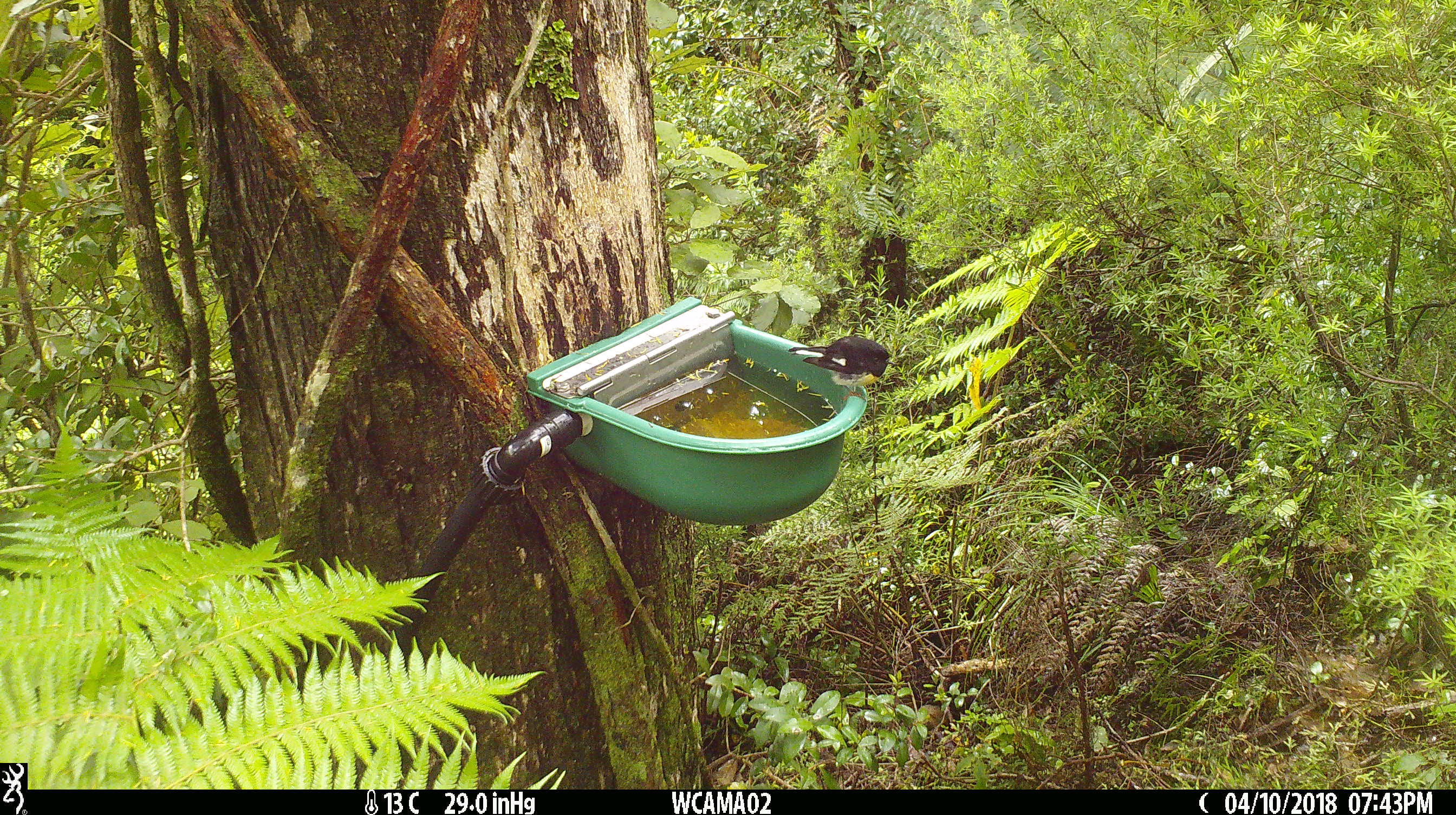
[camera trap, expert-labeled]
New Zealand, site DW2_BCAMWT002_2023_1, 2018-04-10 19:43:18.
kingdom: Animalia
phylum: Chordata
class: Aves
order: Passeriformes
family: Petroicidae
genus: Petroica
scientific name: Petroica macrocephala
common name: tomtit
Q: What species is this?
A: Tomtit (Petroica macrocephala).